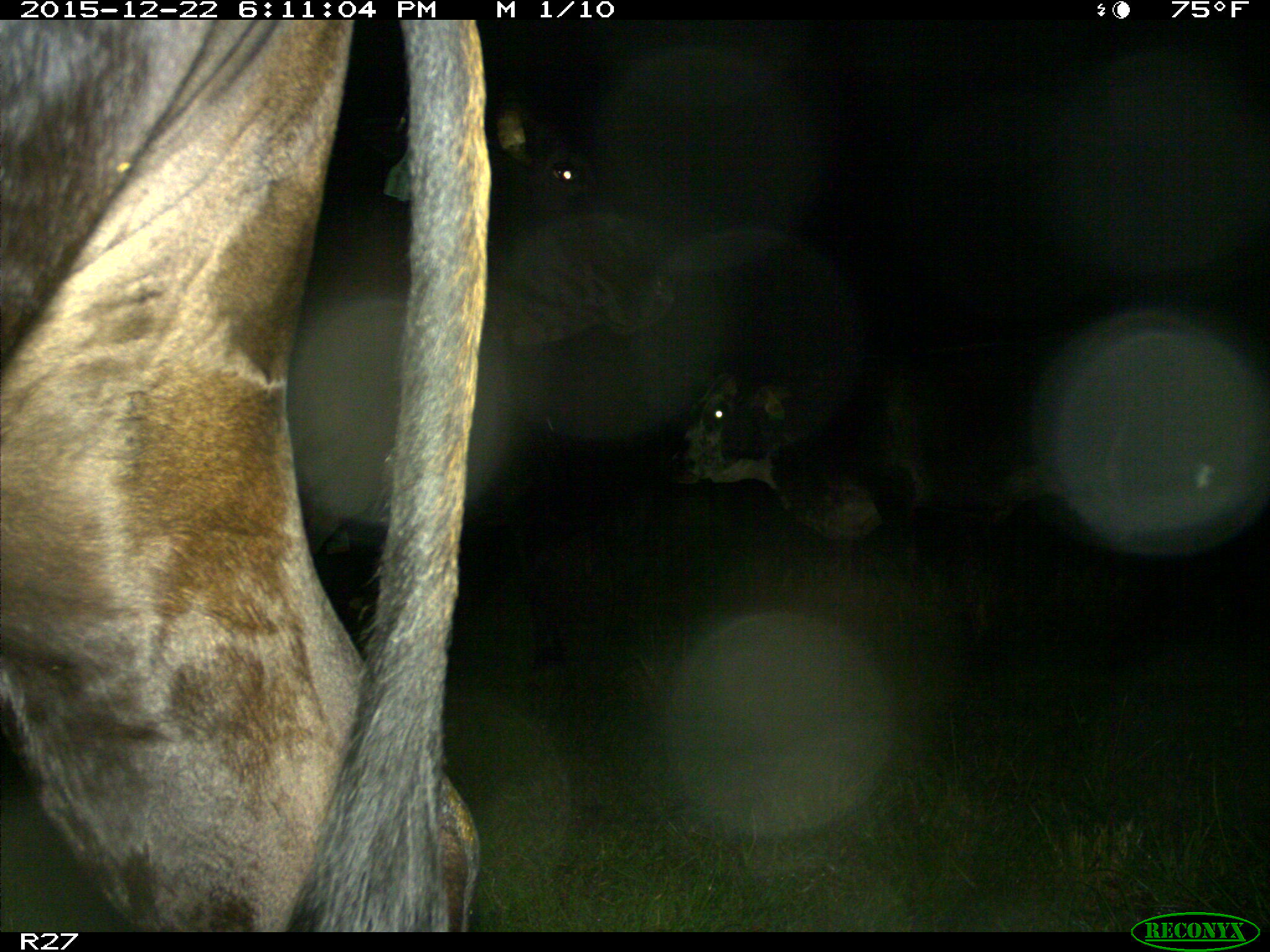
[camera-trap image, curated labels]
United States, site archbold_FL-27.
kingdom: Animalia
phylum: Chordata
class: Mammalia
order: Artiodactyla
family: Bovidae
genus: Bos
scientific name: Bos taurus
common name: domestic cow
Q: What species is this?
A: Bos taurus (domestic cow).